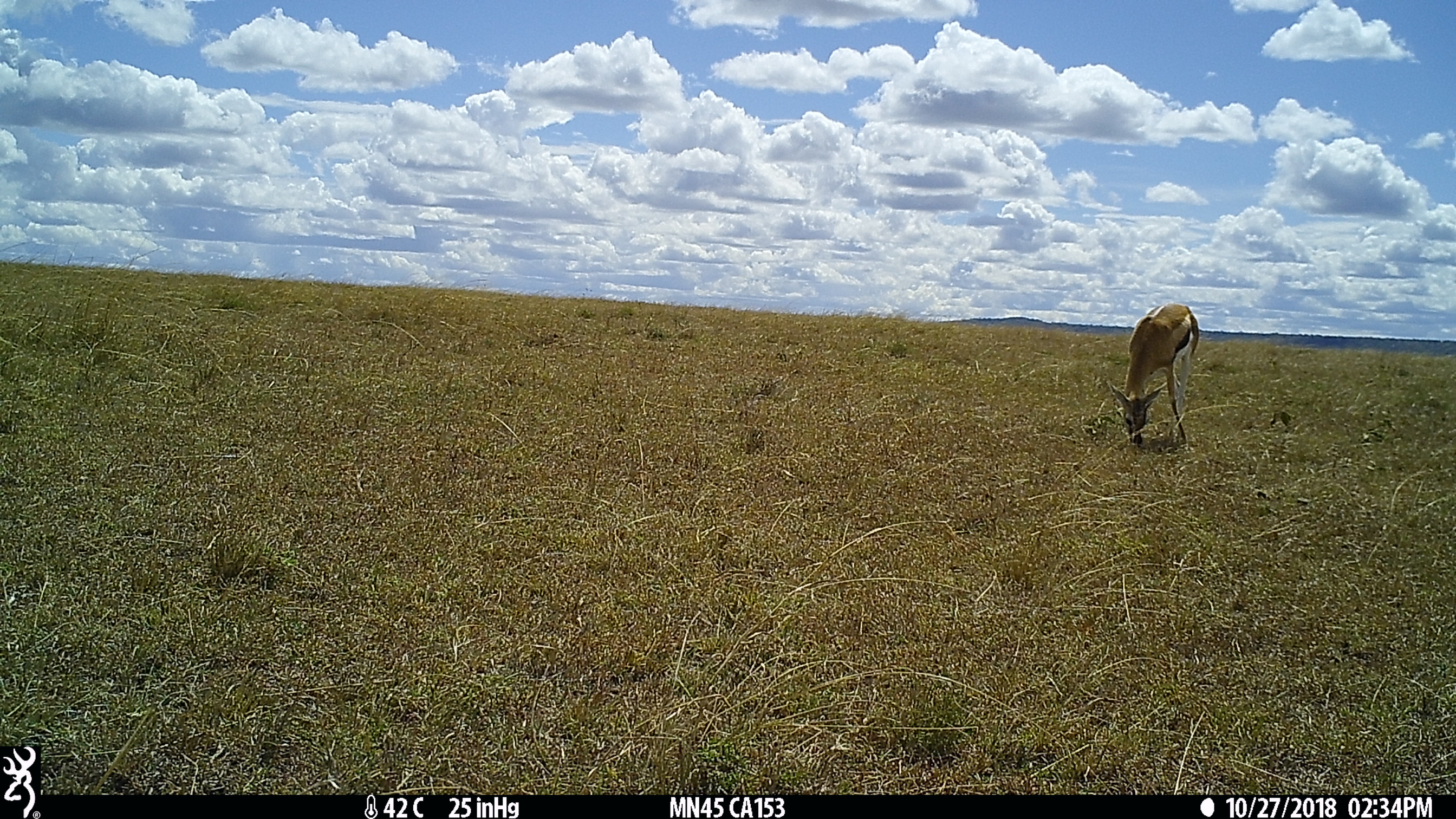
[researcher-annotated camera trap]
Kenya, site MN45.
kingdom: Animalia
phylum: Chordata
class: Mammalia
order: Artiodactyla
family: Bovidae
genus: Eudorcas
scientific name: Eudorcas thomsonii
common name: thomon's gazelle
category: gazelle thomsons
Gazelle thomsons (thomon's gazelle) (Eudorcas thomsonii).